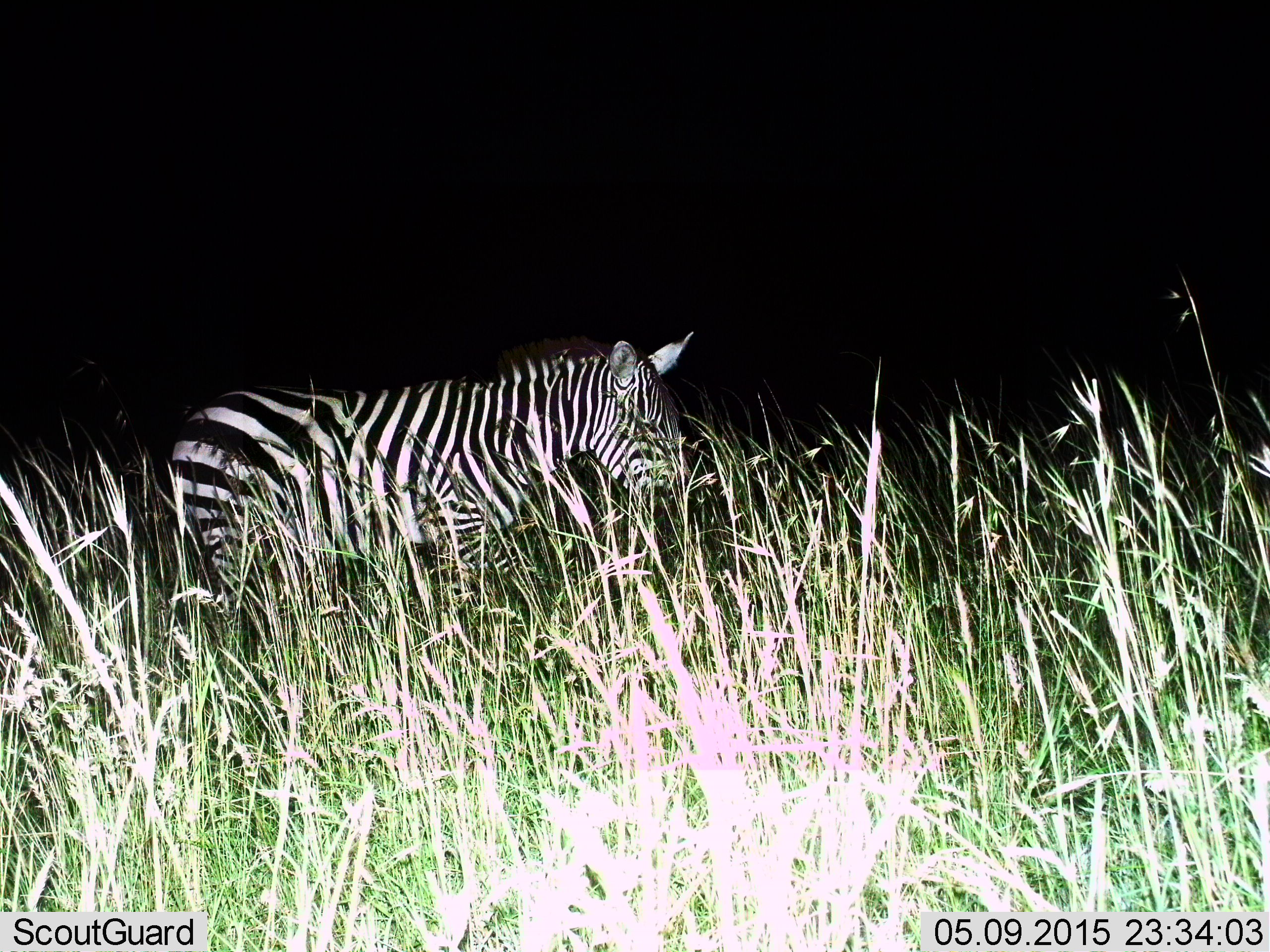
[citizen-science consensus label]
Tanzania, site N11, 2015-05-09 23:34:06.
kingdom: Animalia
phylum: Chordata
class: Mammalia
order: Perissodactyla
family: Equidae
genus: Equus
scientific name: Equus quagga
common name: plains zebra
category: zebra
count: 1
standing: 60%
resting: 0%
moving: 40%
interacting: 0%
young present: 0%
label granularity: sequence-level